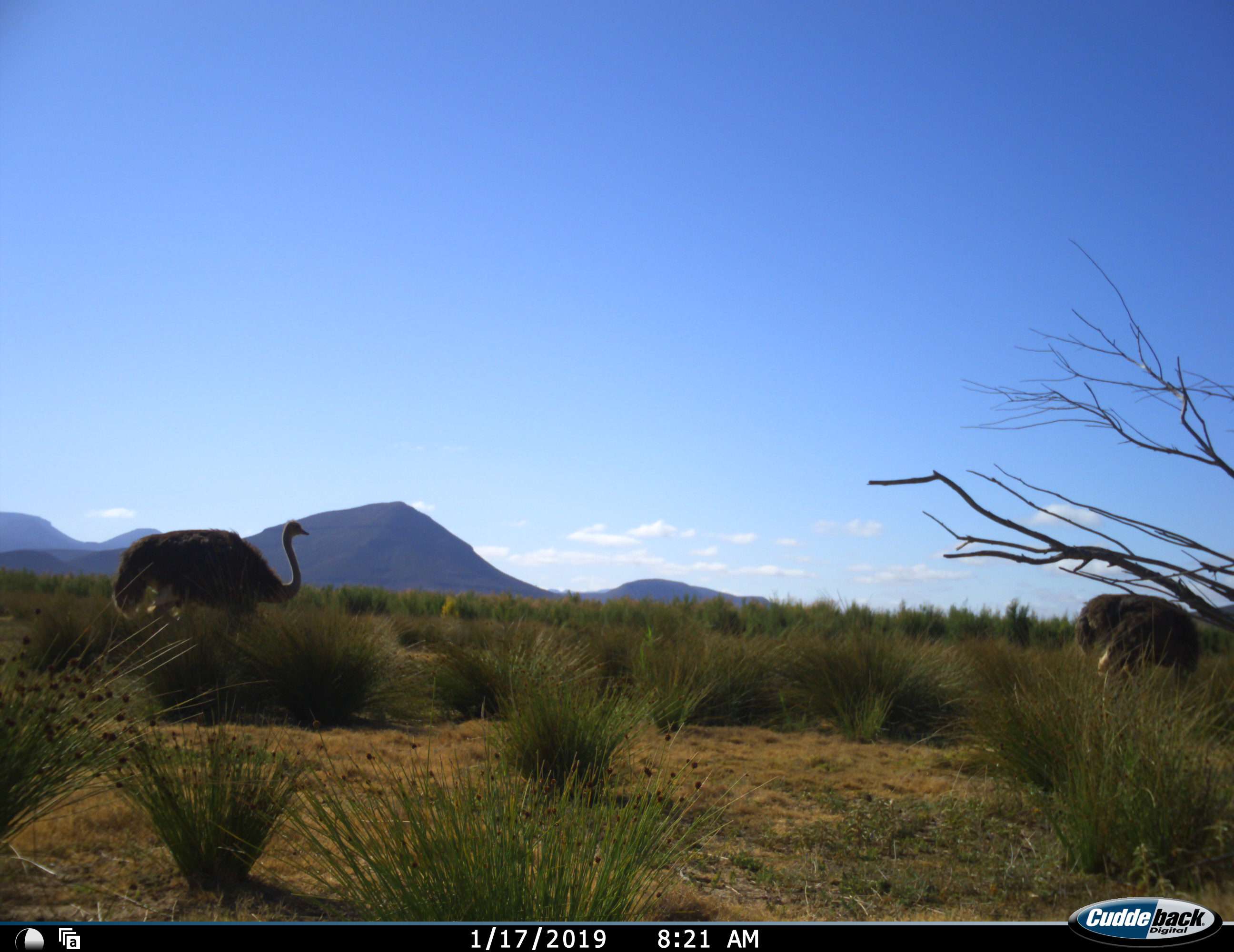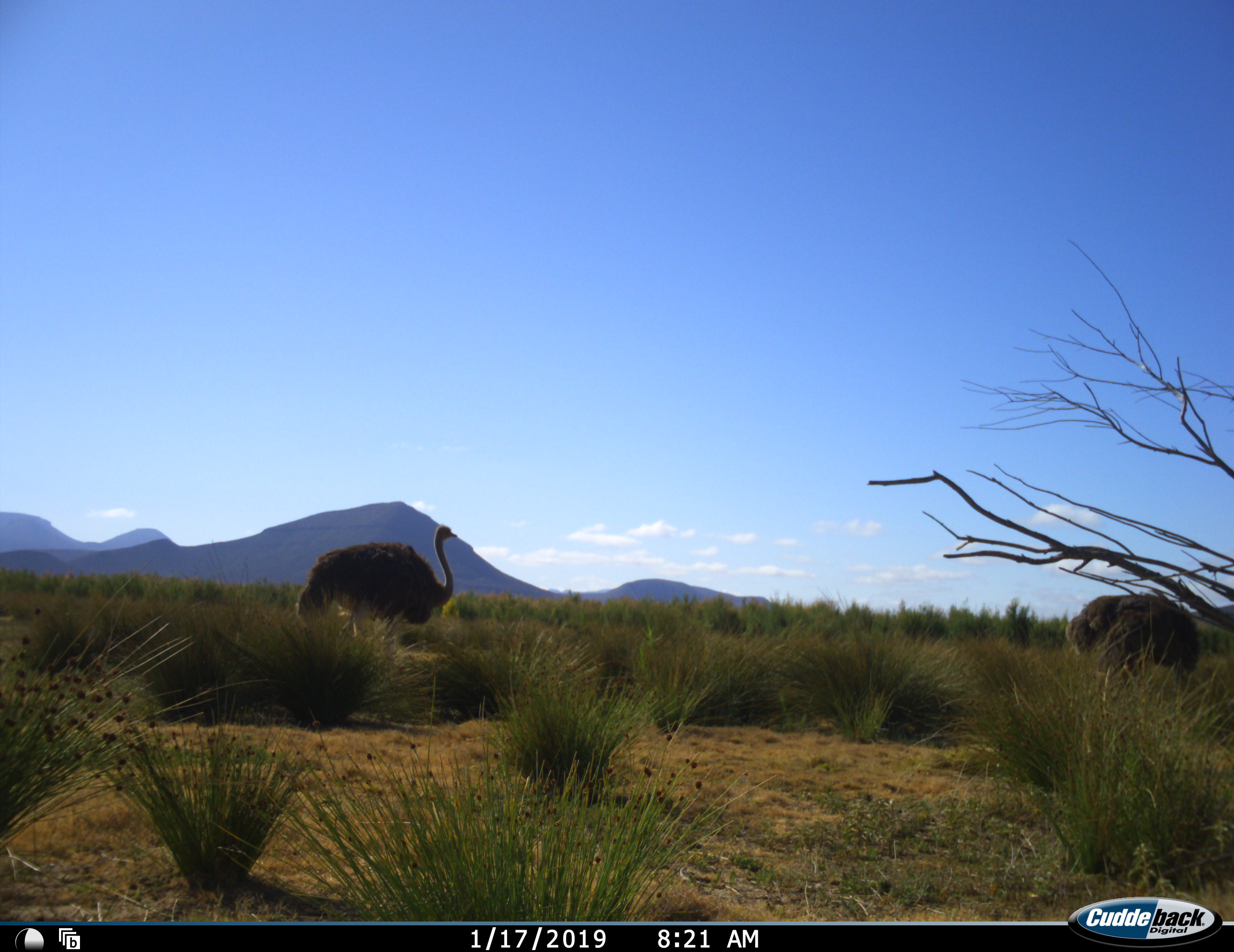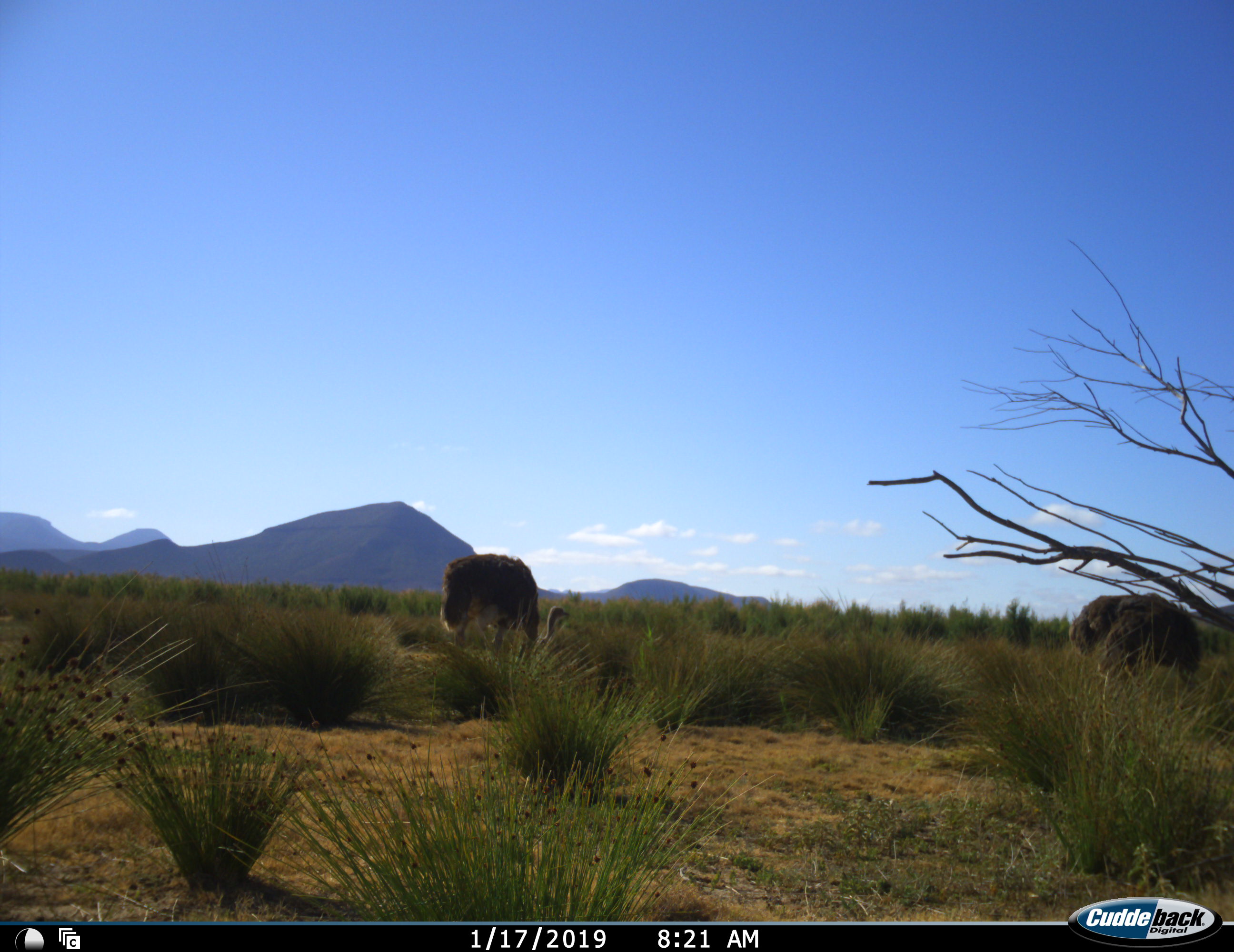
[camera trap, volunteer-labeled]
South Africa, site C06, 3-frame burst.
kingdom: Animalia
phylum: Chordata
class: Aves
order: Struthioniformes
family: Struthionidae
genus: Struthio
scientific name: Struthio camelus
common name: ostrich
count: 2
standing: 40%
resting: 10%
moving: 80%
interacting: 0%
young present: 0%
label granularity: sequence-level